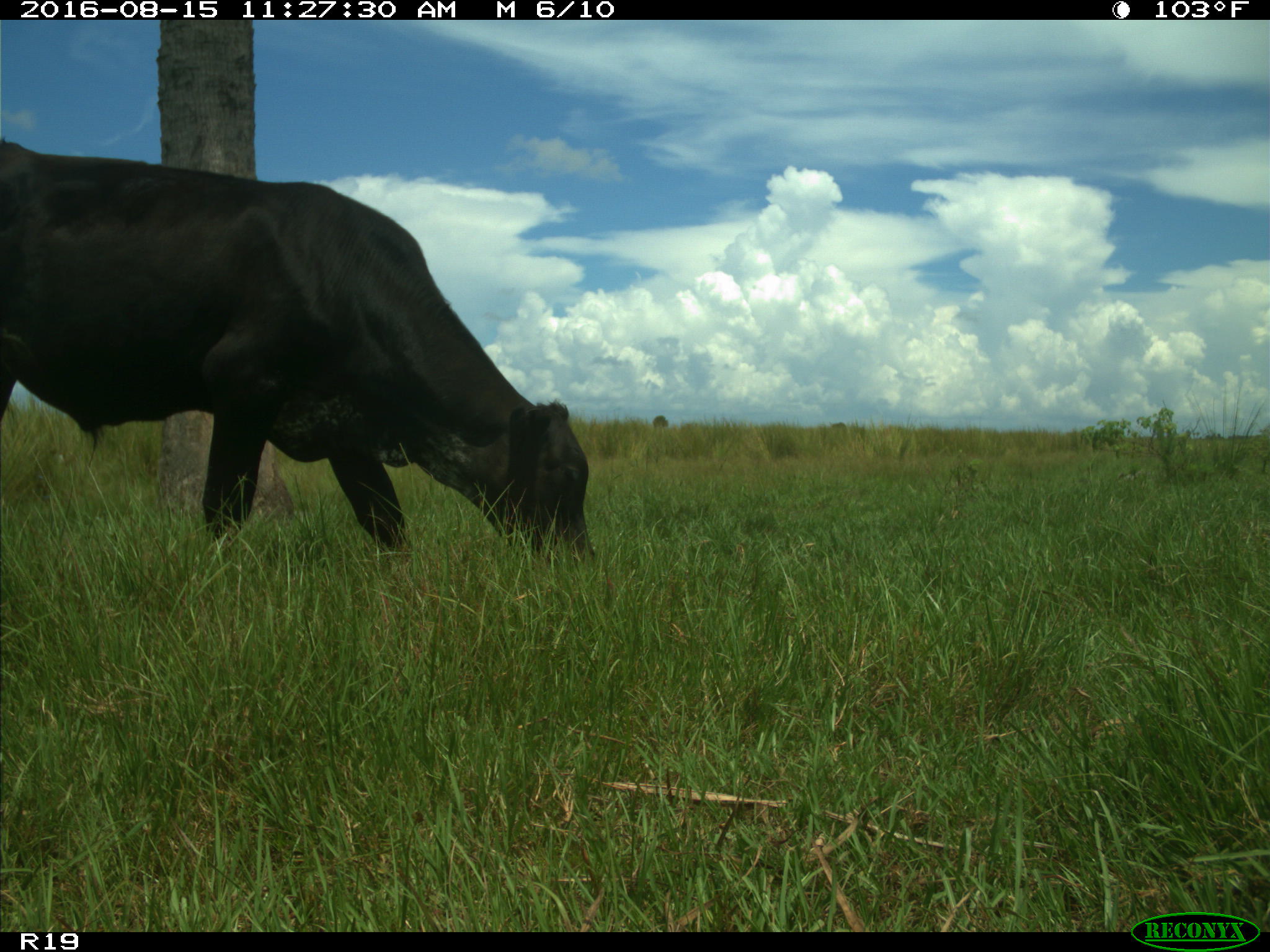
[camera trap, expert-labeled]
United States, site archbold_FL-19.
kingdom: Animalia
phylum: Chordata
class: Mammalia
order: Artiodactyla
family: Bovidae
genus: Bos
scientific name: Bos taurus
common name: domestic cow